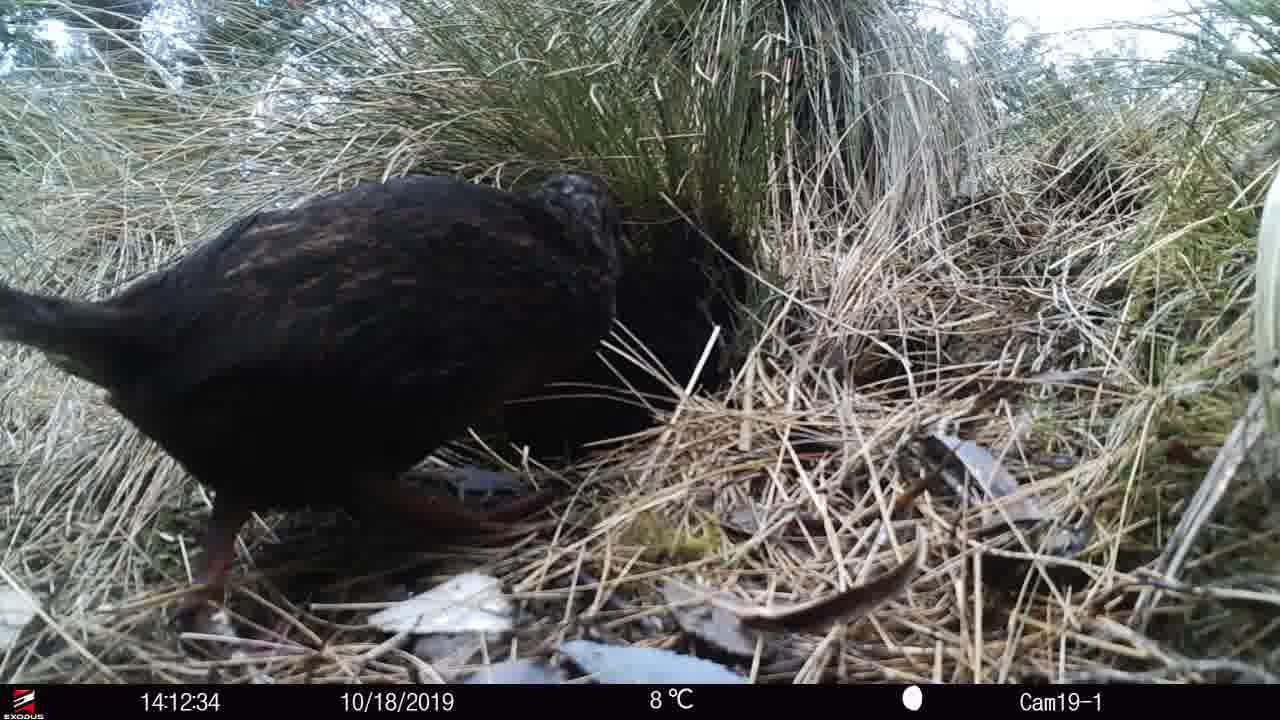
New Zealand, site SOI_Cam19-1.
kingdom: Animalia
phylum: Chordata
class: Aves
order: Gruiformes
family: Rallidae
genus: Gallirallus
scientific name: Gallirallus australis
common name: weka